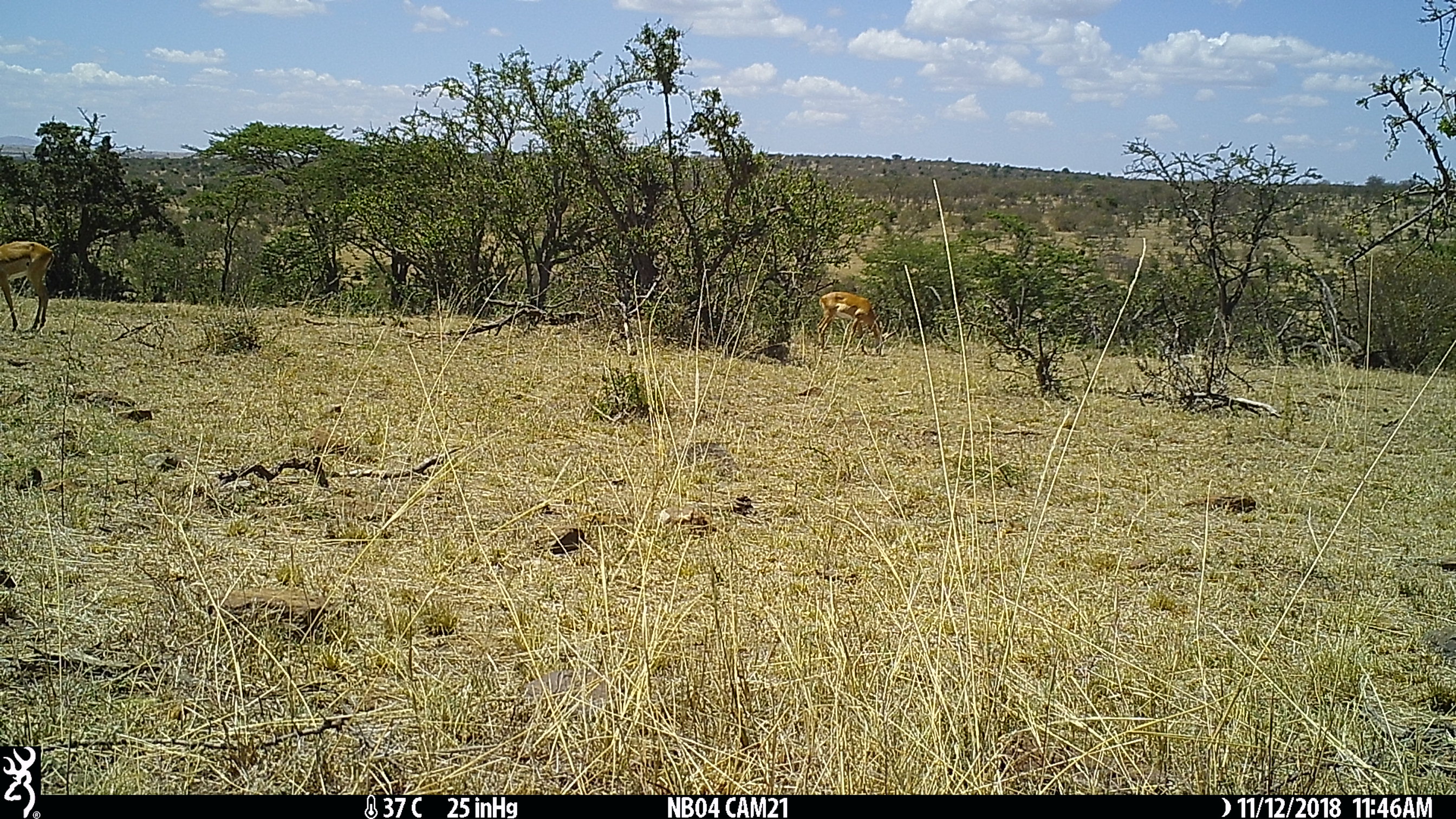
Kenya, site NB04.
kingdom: Animalia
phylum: Chordata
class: Mammalia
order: Artiodactyla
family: Bovidae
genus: Aepyceros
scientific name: Aepyceros melampus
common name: impala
Impala (Aepyceros melampus).